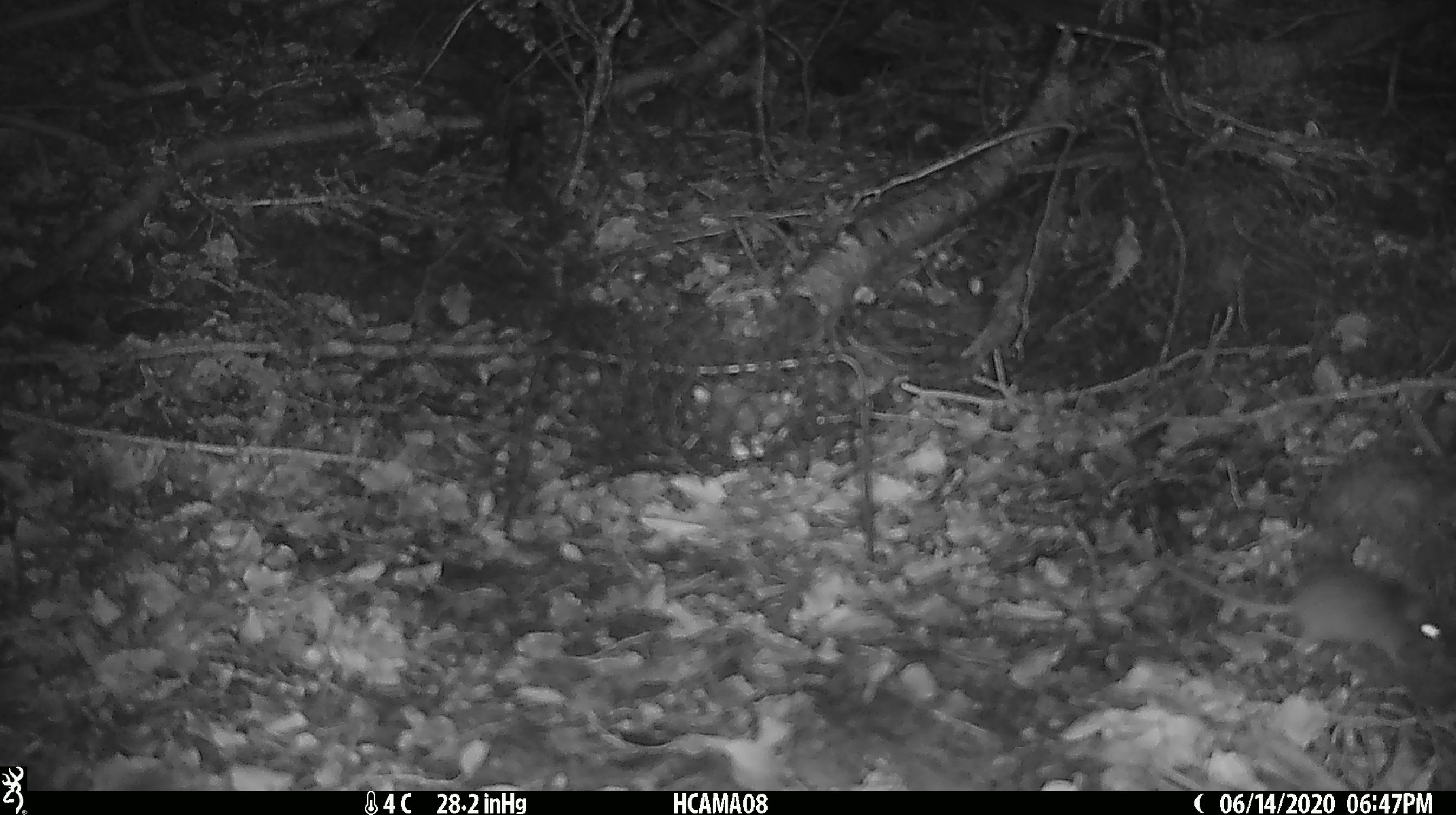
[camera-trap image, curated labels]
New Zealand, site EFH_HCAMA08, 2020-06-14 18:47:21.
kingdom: Animalia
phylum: Chordata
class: Mammalia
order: Rodentia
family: Muridae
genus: Mus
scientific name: Mus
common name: mouse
Mouse (Mus).